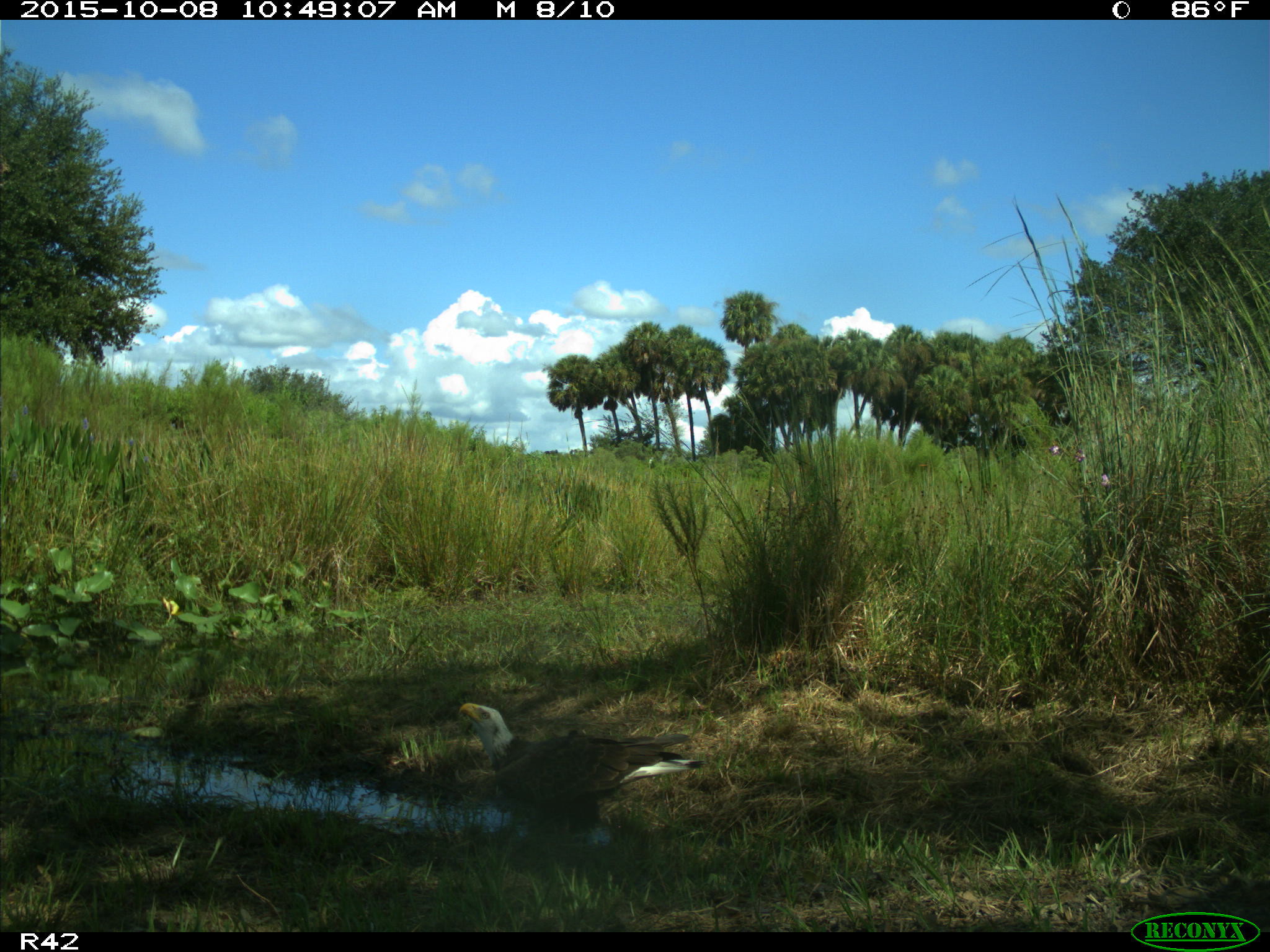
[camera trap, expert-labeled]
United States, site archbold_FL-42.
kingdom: Animalia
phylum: Chordata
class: Aves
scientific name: Aves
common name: birds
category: unidentified bird